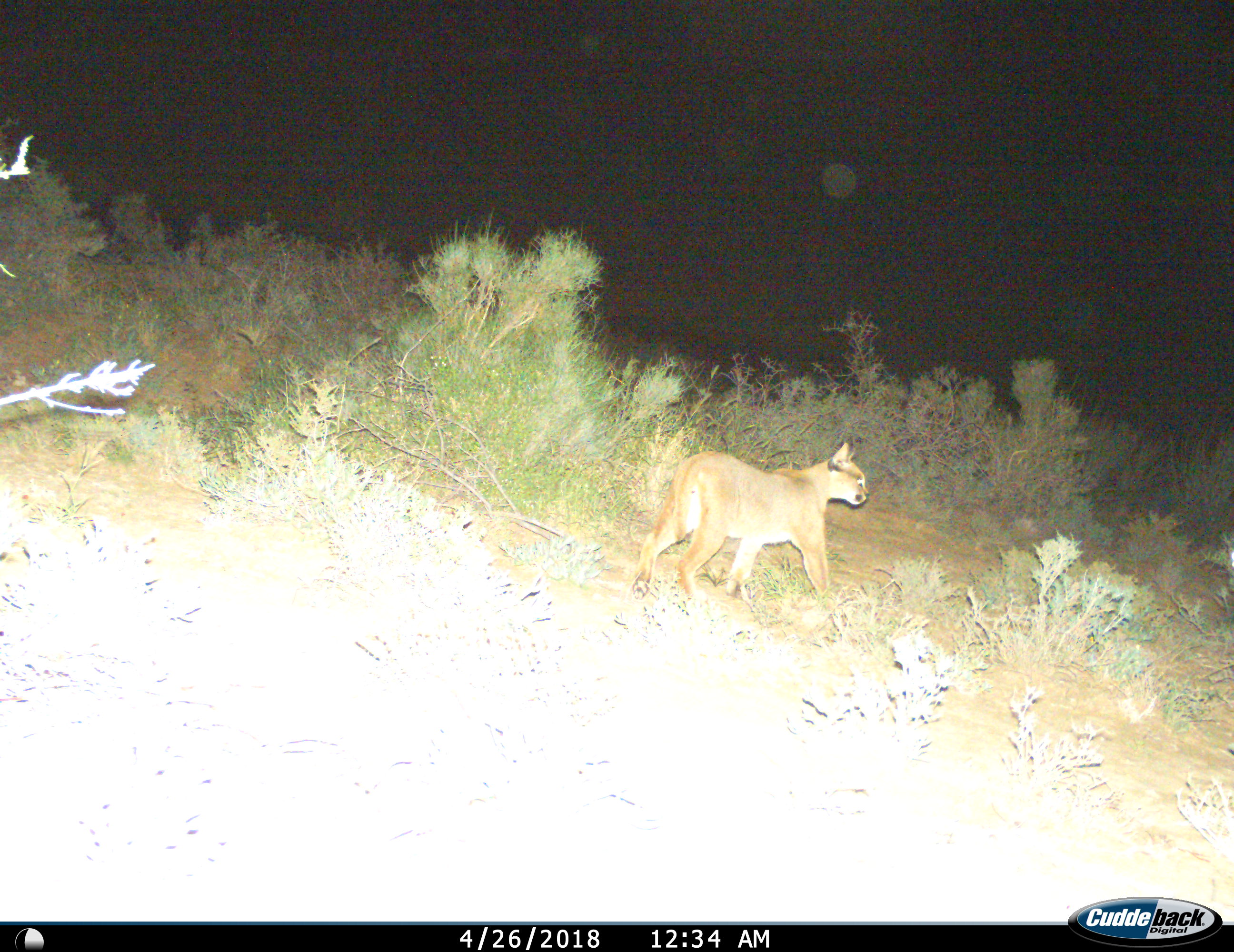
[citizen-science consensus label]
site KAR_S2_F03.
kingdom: Animalia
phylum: Chordata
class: Mammalia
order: Carnivora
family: Felidae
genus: Caracal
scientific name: Caracal caracal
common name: caracal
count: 1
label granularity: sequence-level